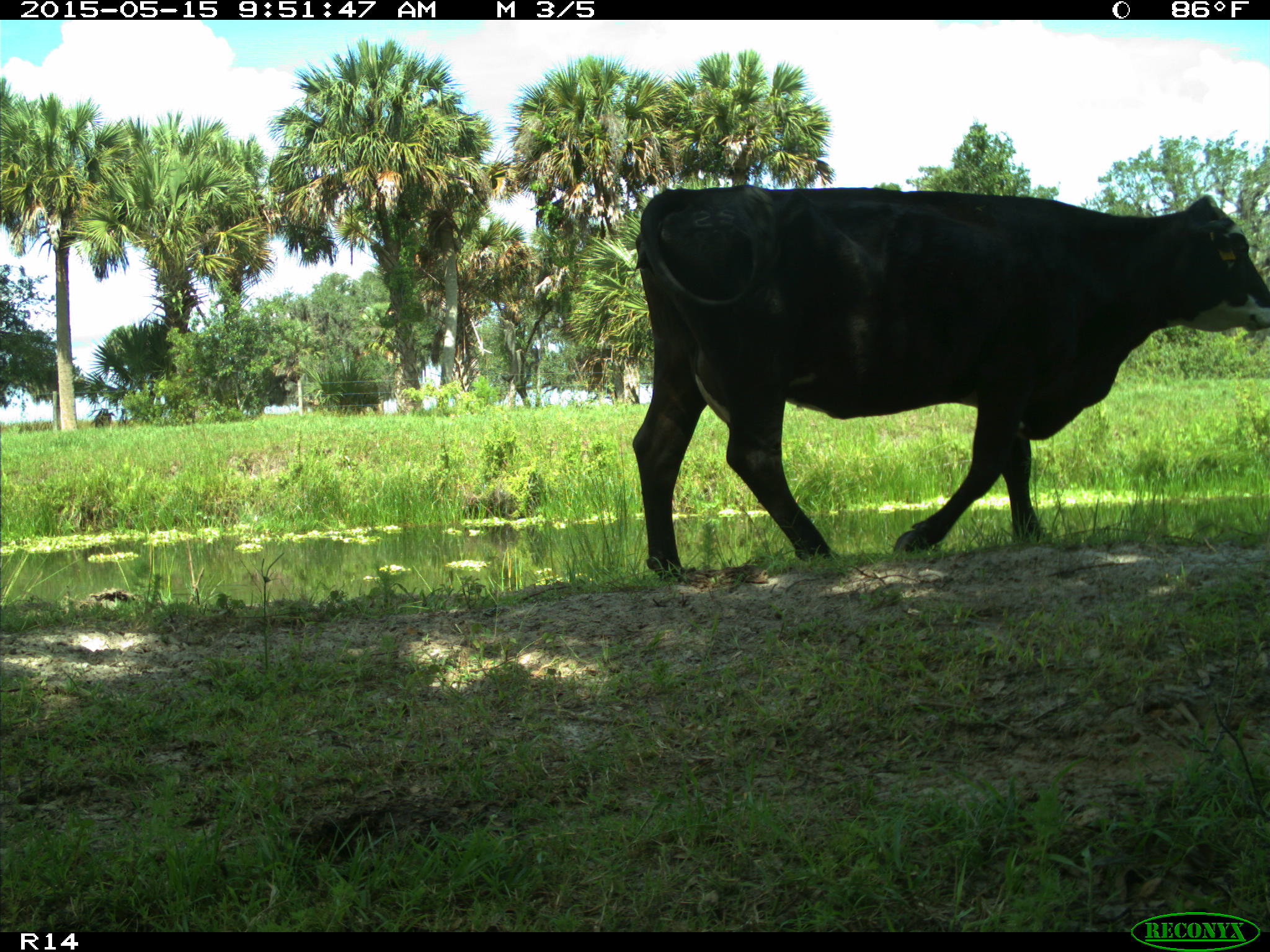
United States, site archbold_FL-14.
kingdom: Animalia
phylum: Chordata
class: Mammalia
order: Artiodactyla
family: Bovidae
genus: Bos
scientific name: Bos taurus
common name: domestic cow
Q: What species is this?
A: Bos taurus (domestic cow).